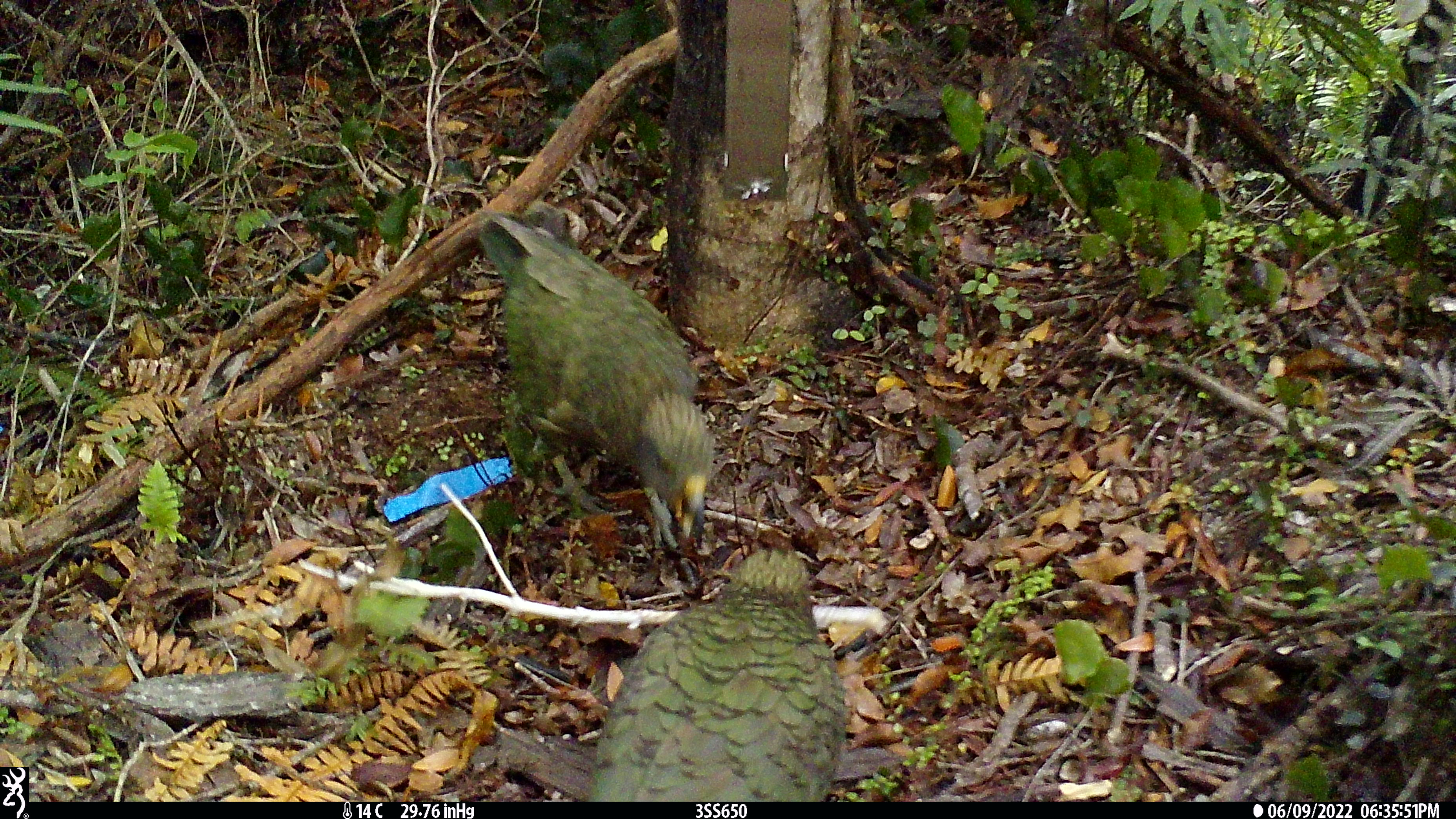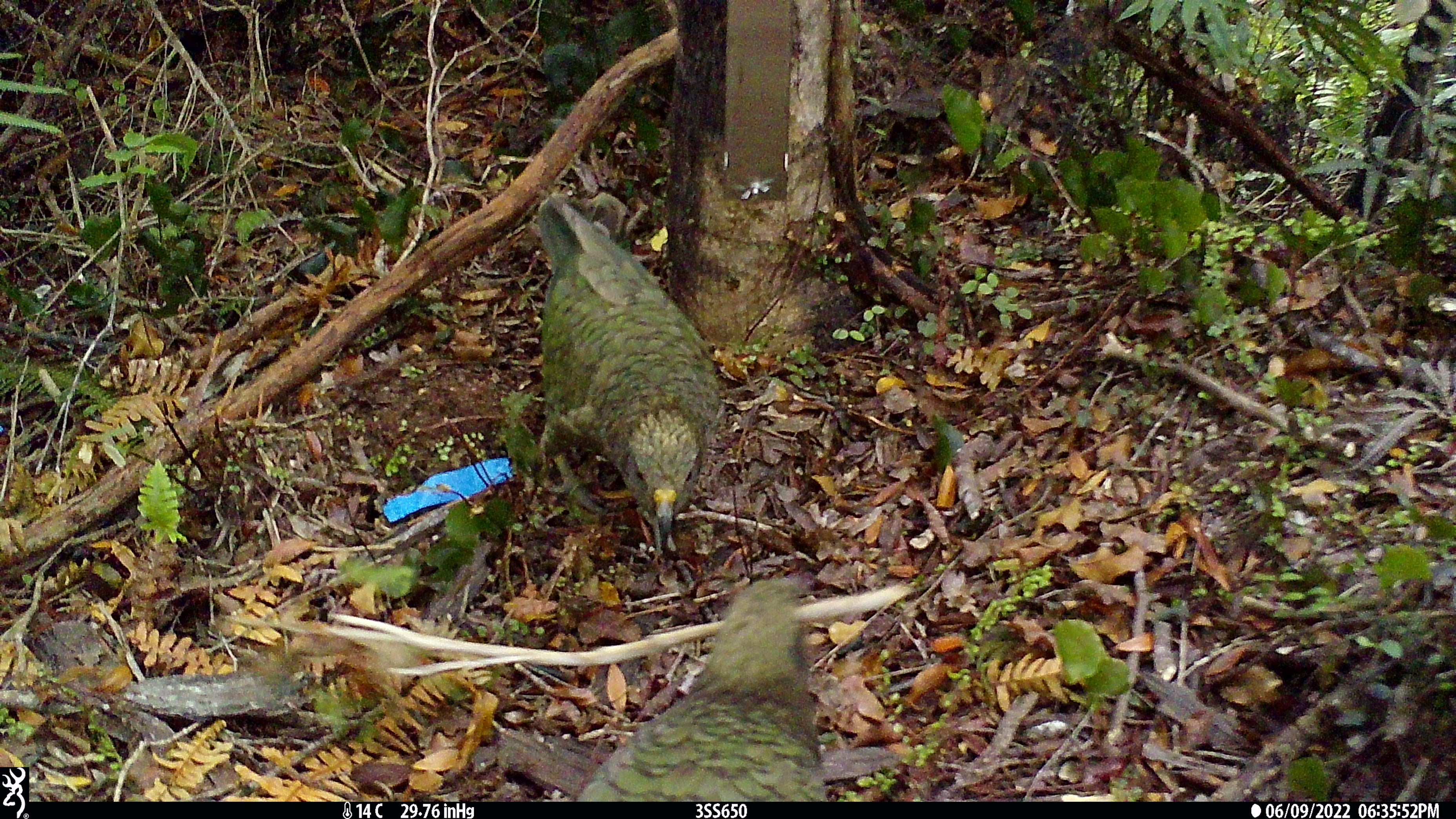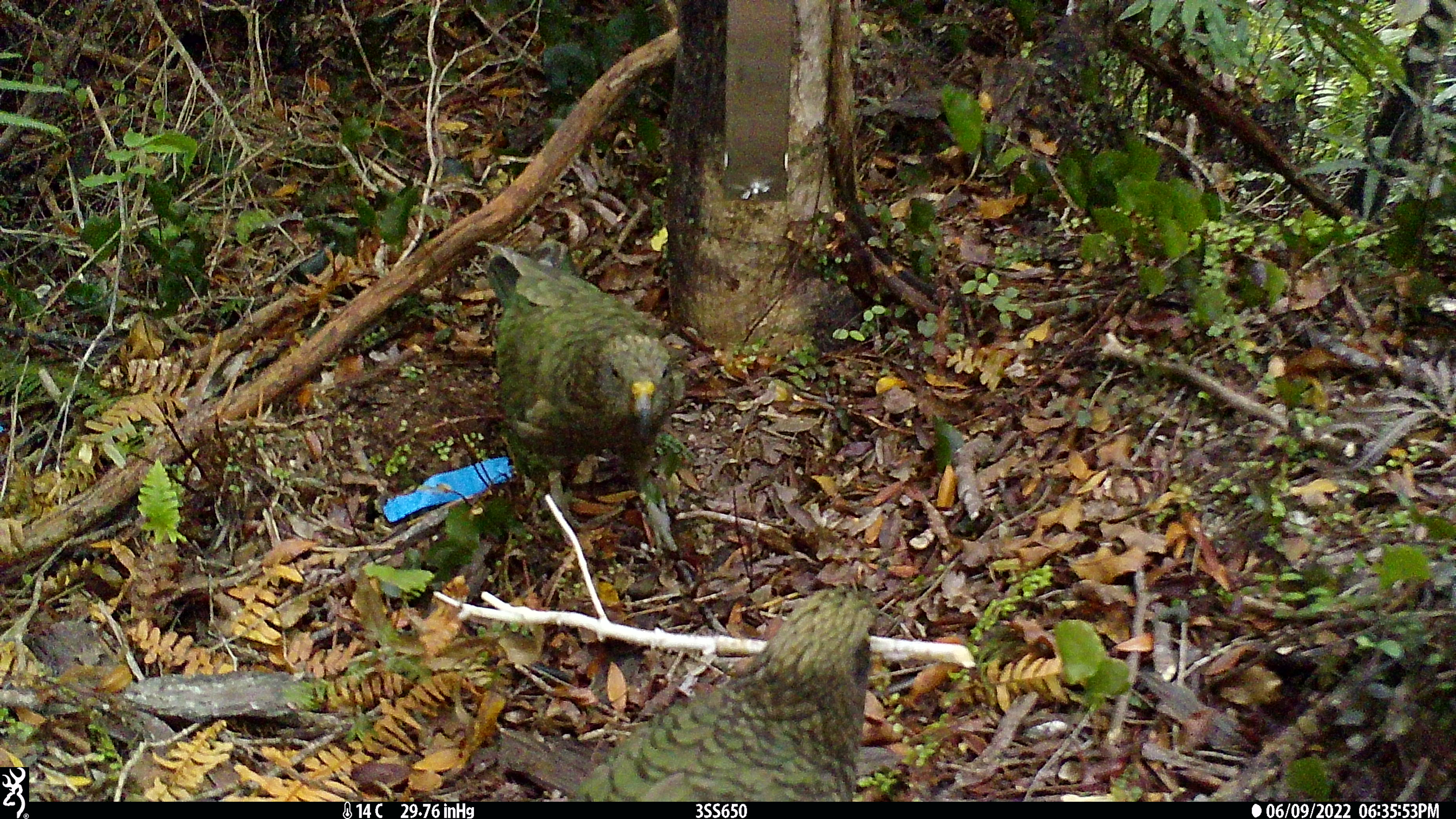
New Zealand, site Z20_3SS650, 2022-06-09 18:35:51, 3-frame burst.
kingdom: Animalia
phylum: Chordata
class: Aves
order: Psittaciformes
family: Strigopidae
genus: Nestor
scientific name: Nestor notabilis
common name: kea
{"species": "kea (Nestor notabilis)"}